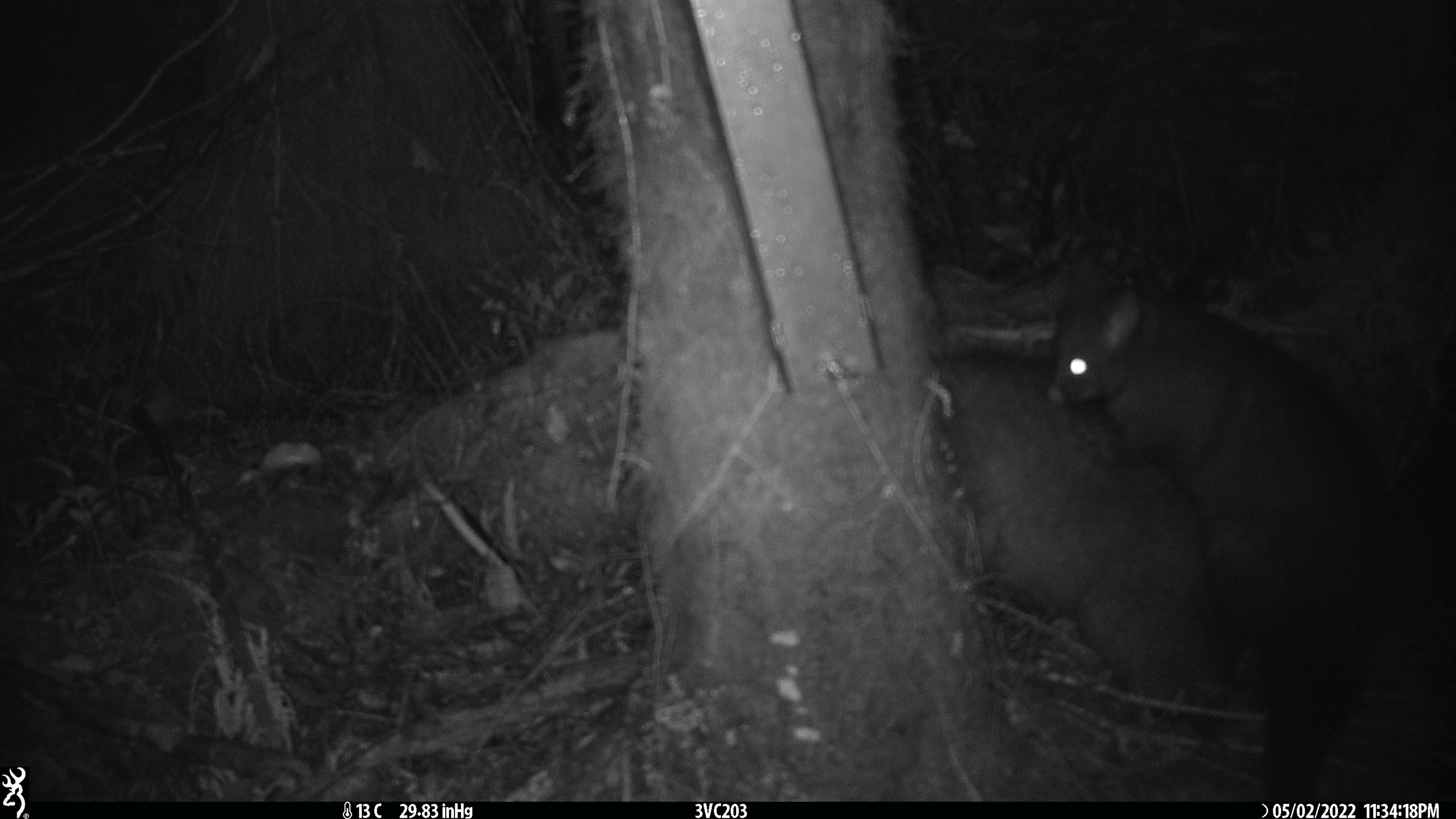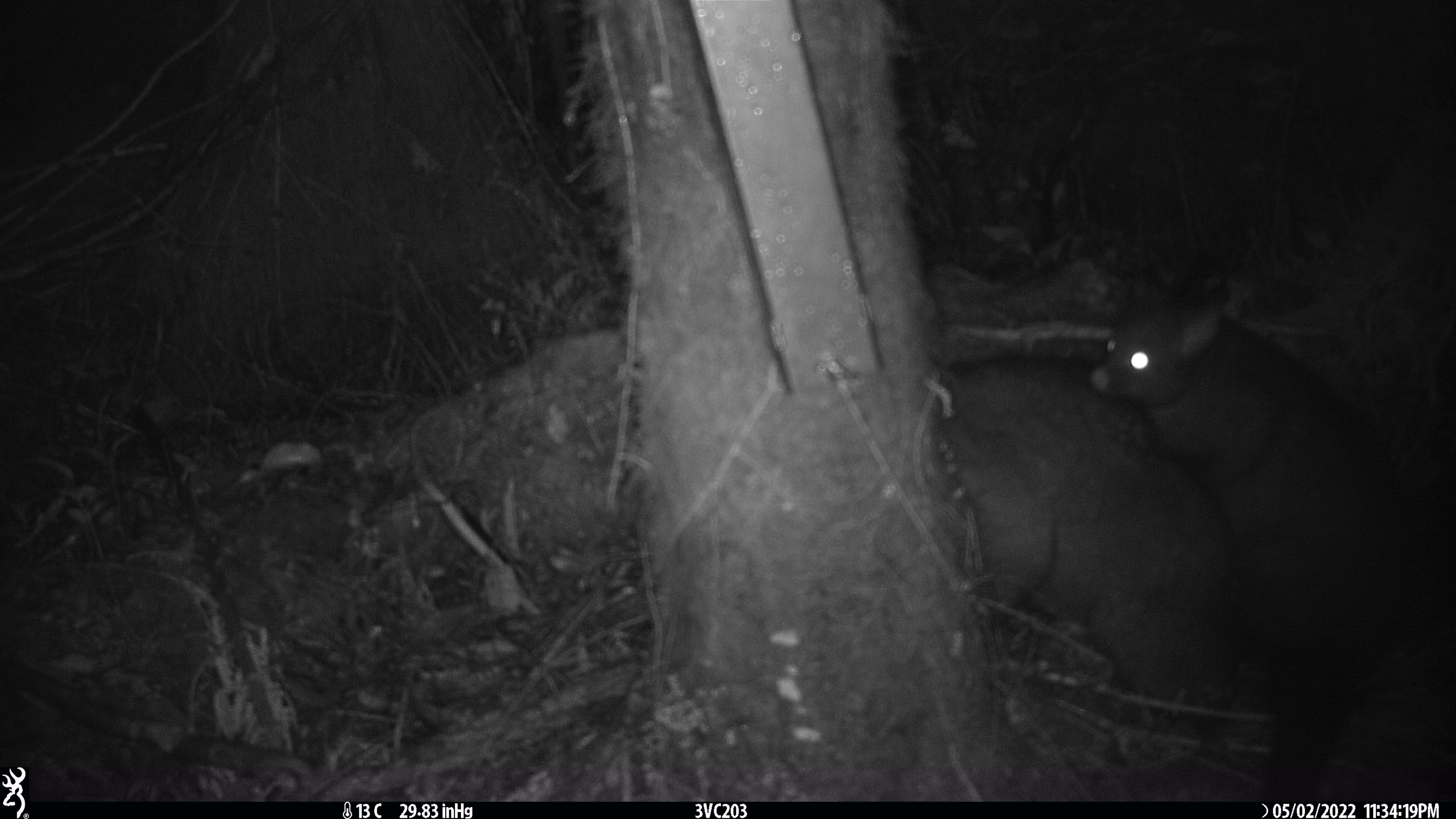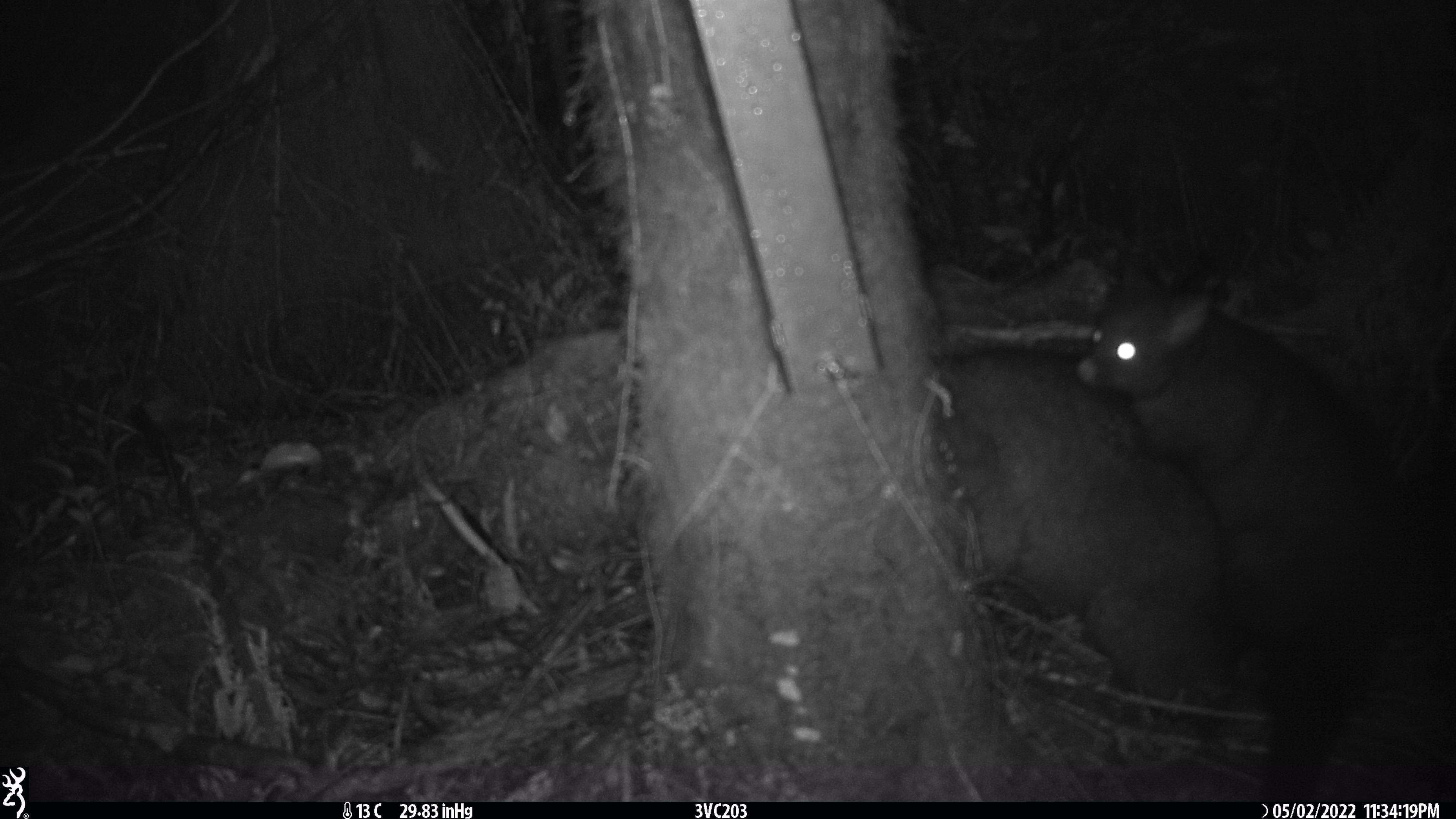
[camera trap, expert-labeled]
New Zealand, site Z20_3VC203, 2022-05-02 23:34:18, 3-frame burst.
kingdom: Animalia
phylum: Chordata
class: Mammalia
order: Diprotodontia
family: Phalangeridae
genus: Trichosurus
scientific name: Trichosurus vulpecula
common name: common brushtail possum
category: possum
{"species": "possum (common brushtail possum) (Trichosurus vulpecula)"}